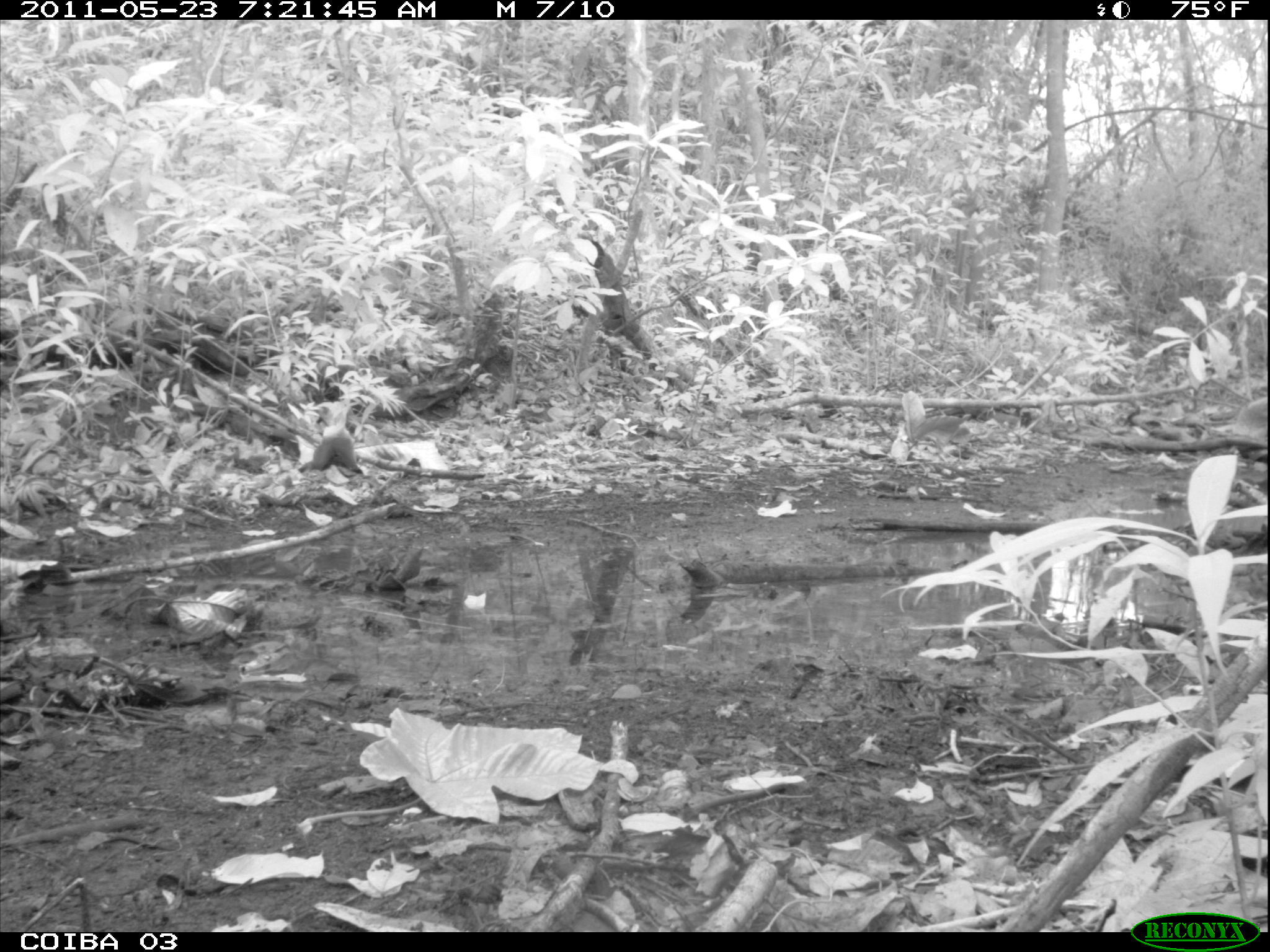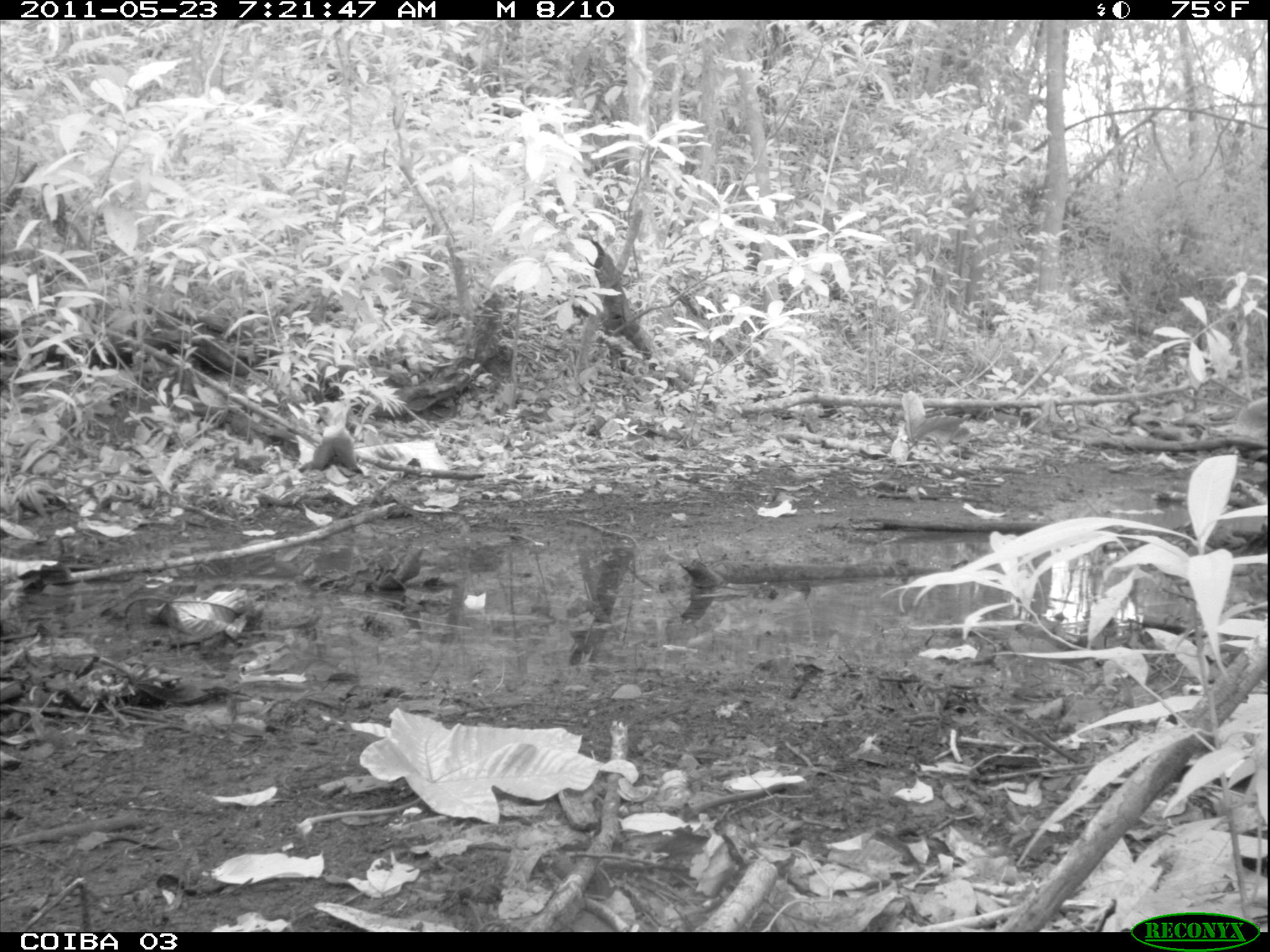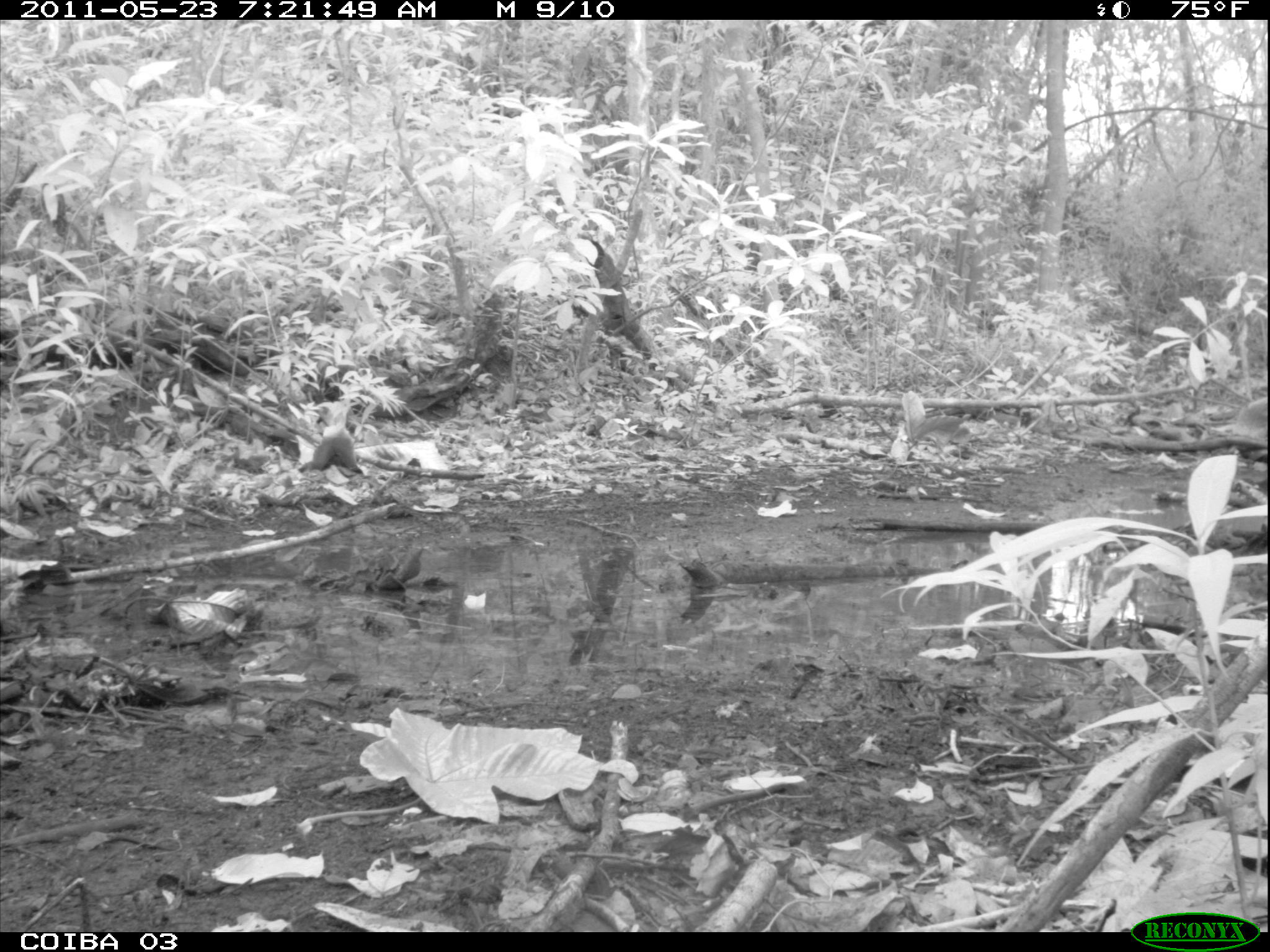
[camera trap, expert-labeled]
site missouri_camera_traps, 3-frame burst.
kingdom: Animalia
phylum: Chordata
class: Mammalia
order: Rodentia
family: Dasyproctidae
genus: Dasyprocta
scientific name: Dasyprocta coibae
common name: coiban agouti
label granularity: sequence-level